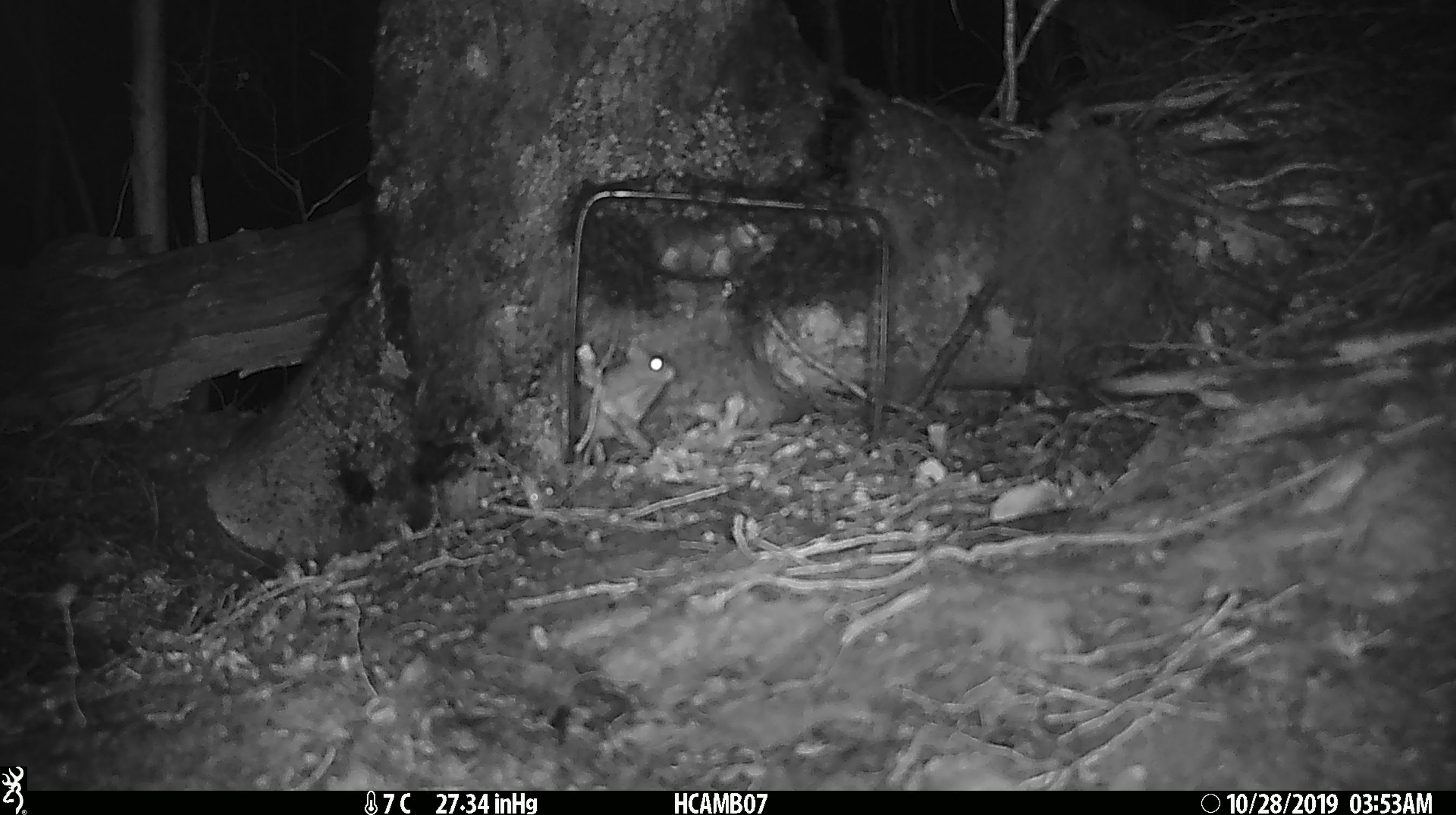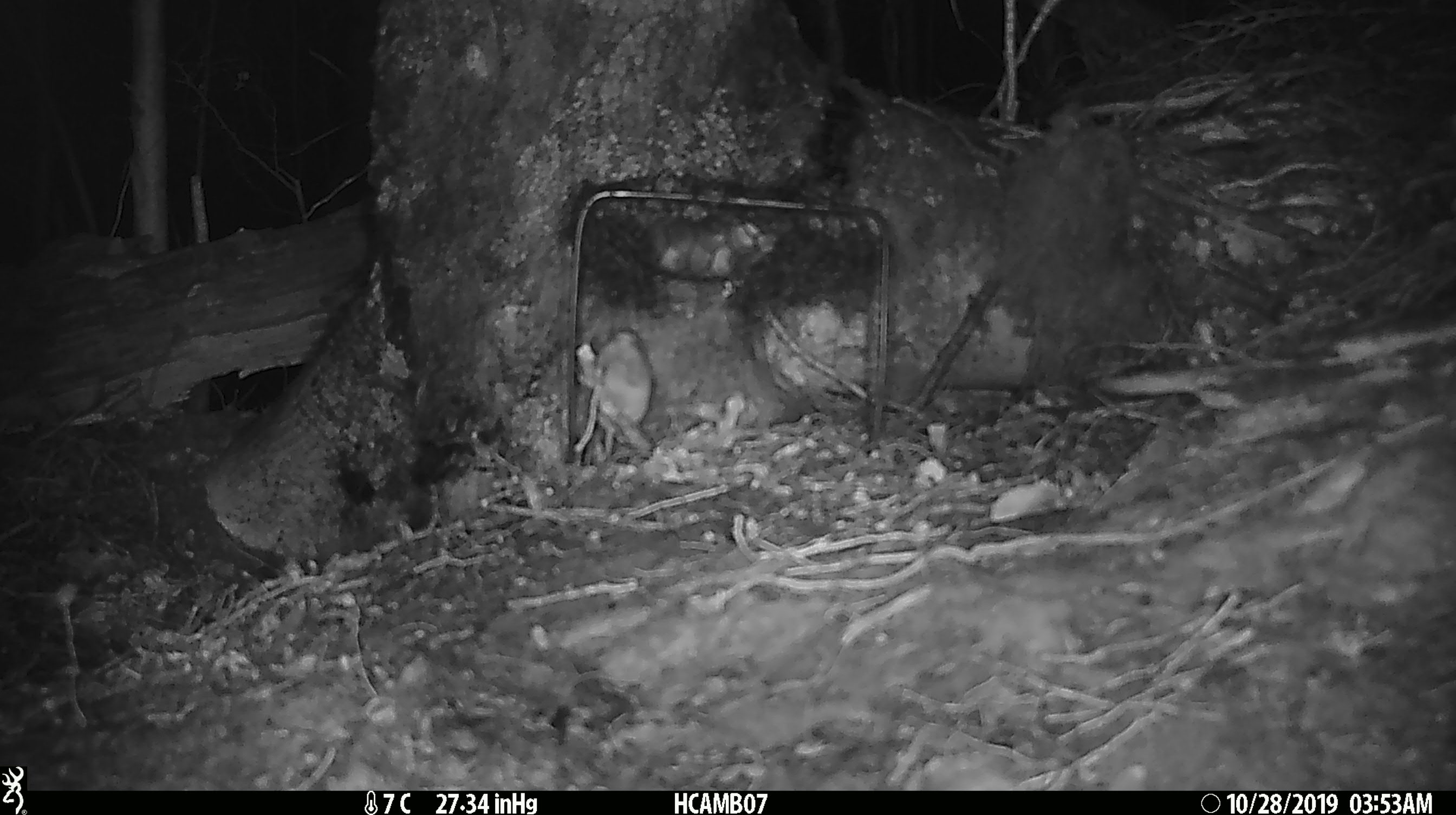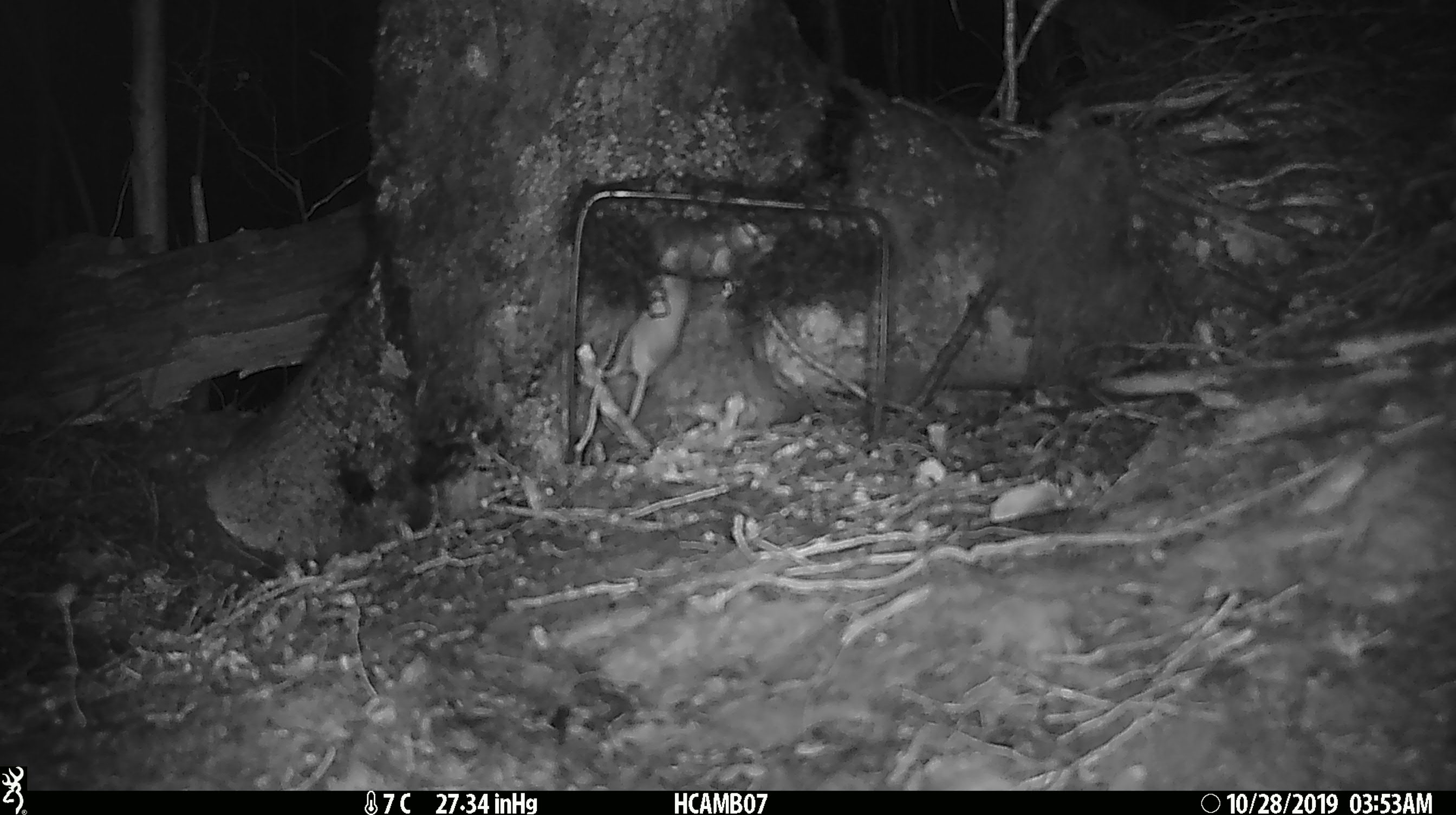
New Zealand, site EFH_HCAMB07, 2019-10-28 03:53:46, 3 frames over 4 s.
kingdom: Animalia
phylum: Chordata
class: Mammalia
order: Rodentia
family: Muridae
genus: Mus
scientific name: Mus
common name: mouse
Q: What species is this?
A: Mouse (Mus).